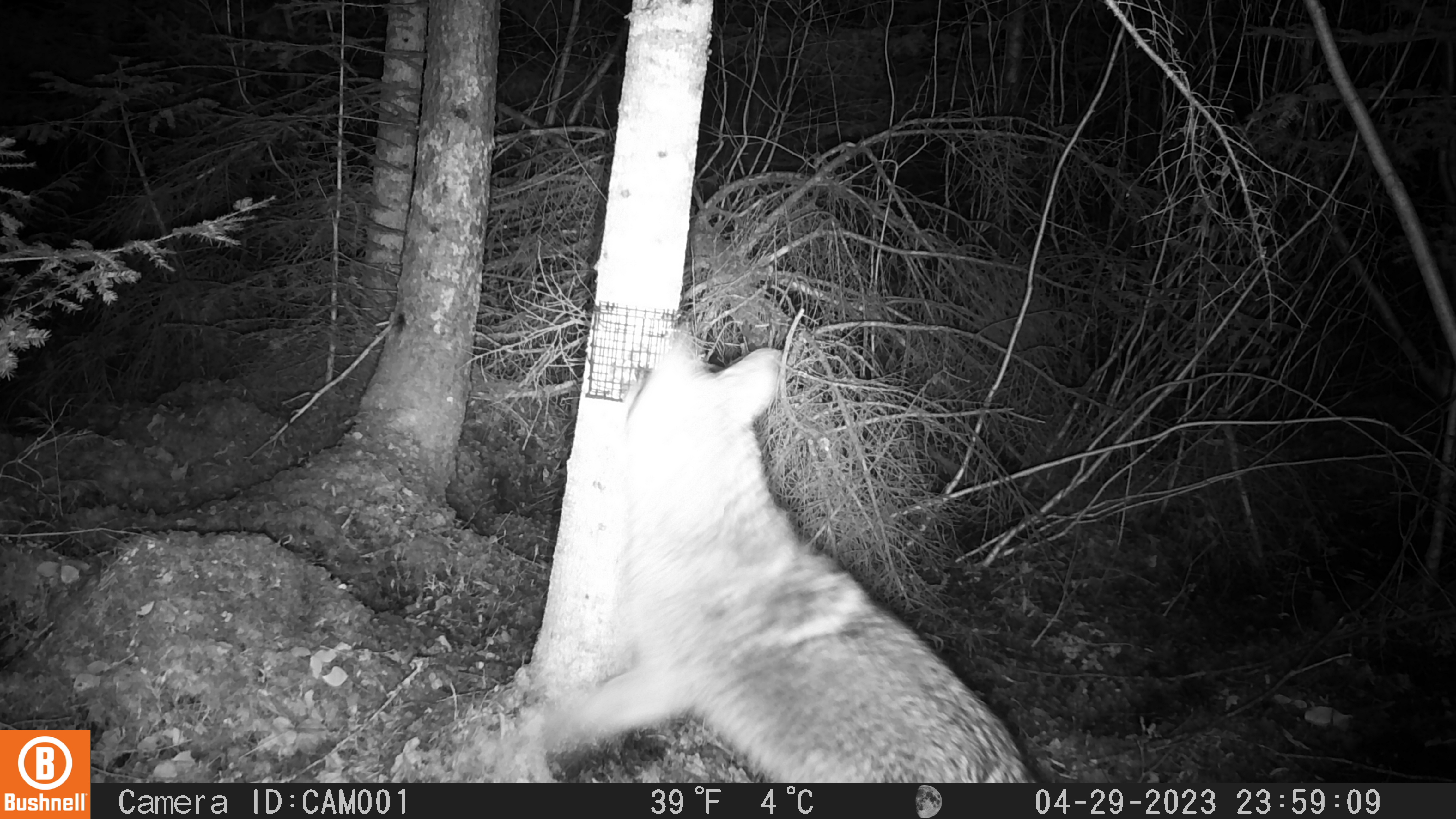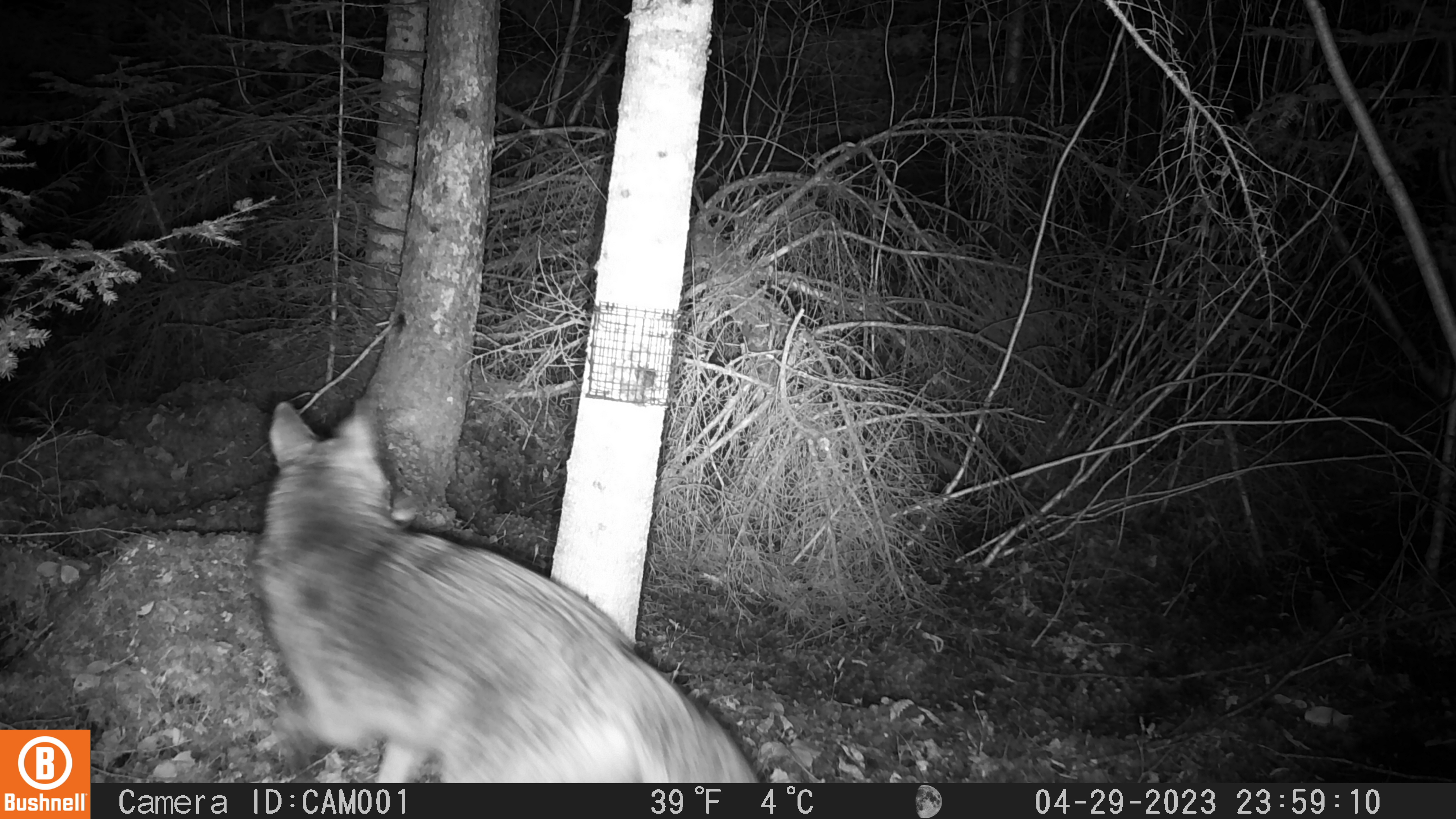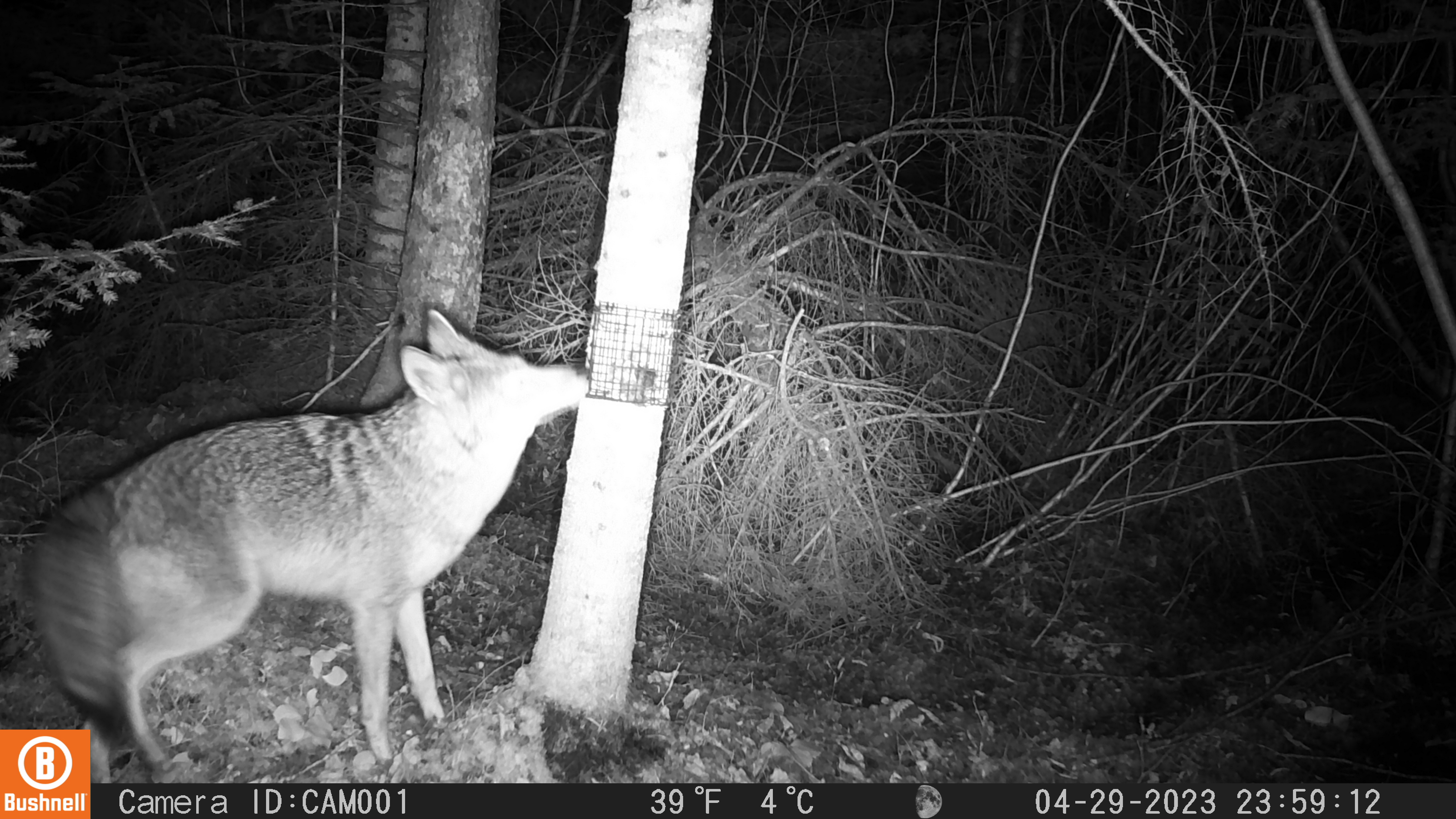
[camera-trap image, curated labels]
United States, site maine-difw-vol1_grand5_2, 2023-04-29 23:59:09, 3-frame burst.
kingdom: Animalia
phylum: Chordata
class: Mammalia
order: Carnivora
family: Canidae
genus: Canis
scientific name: Canis latrans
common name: coyote